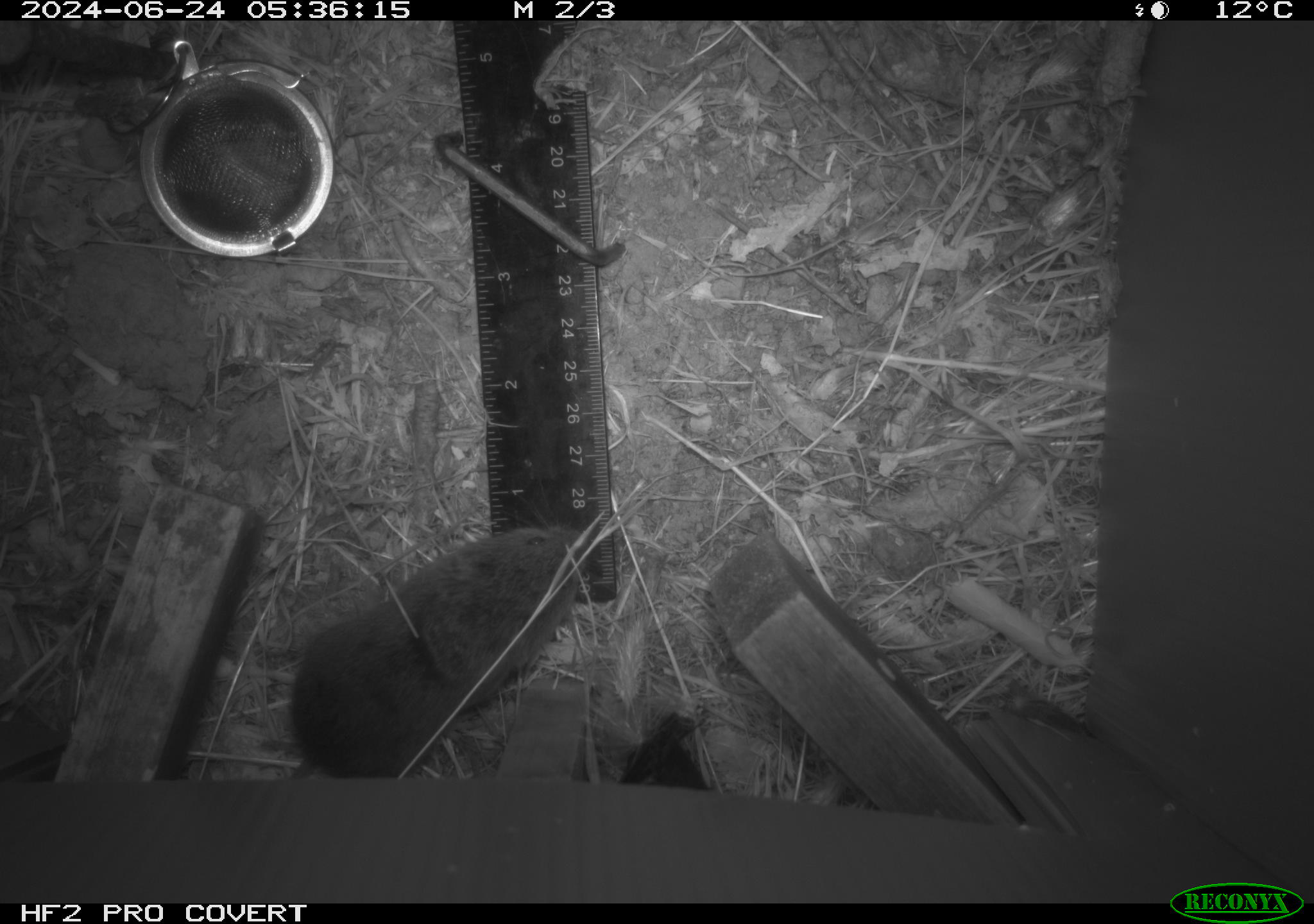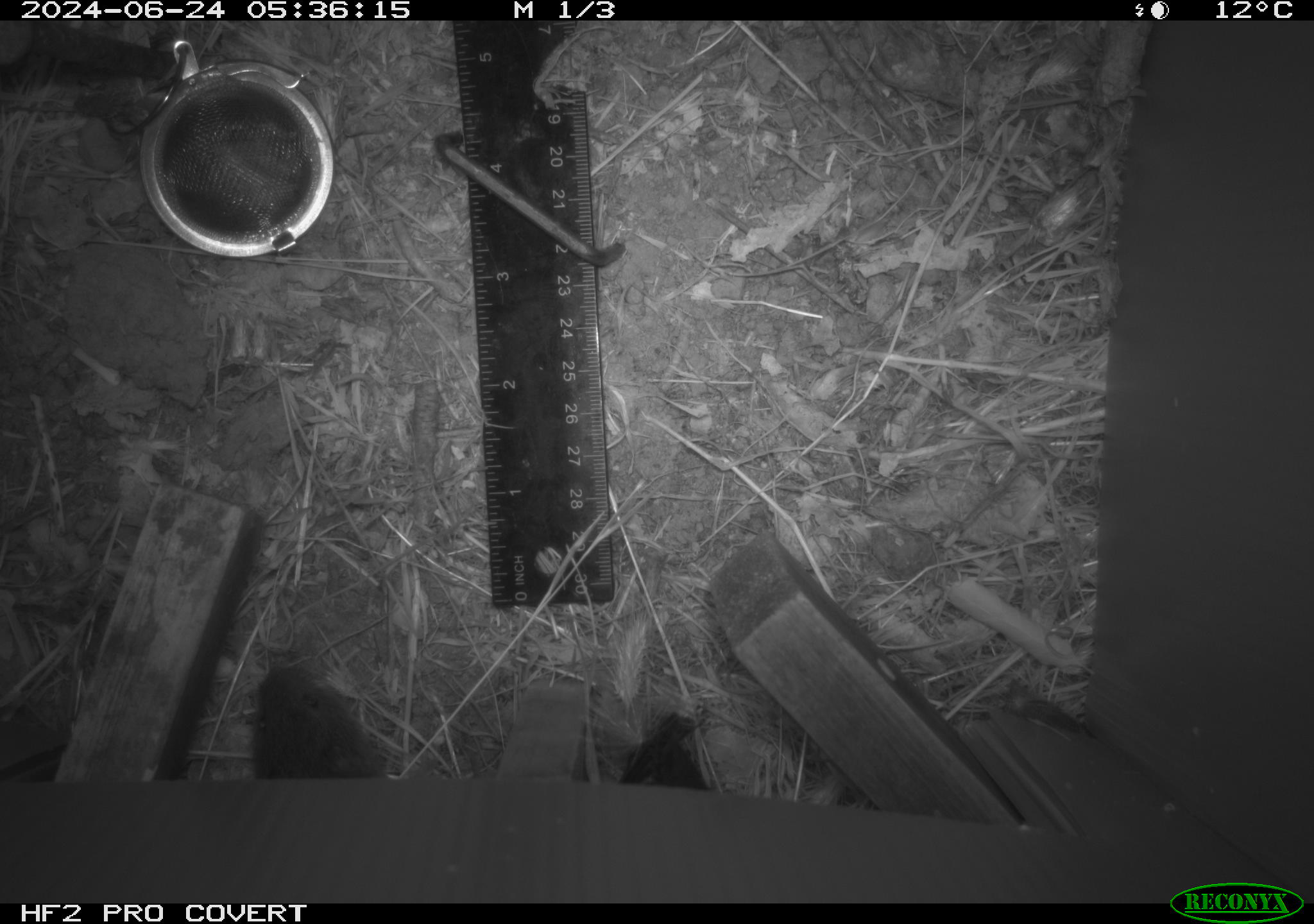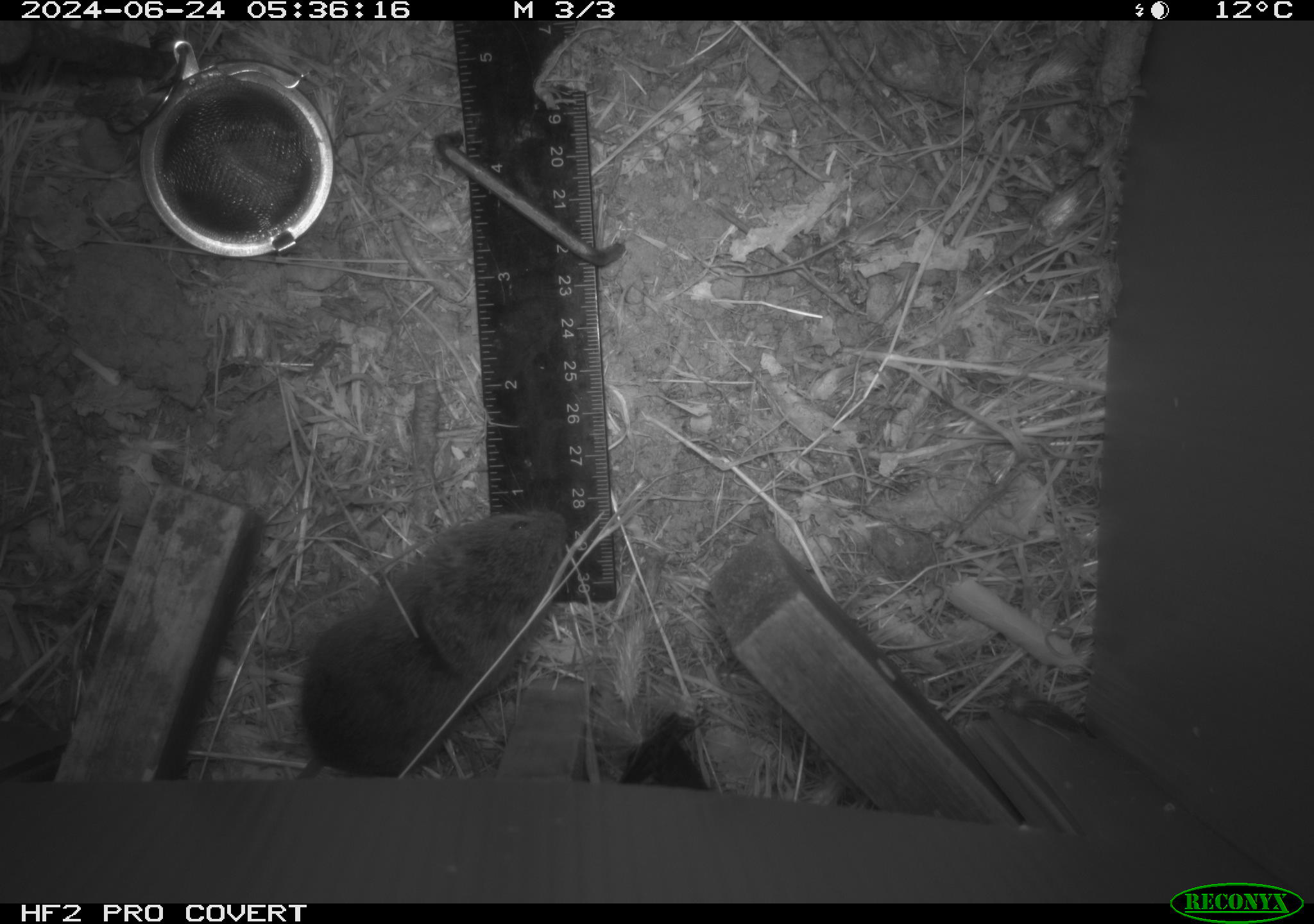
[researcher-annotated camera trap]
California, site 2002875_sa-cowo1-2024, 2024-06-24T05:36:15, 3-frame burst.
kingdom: Animalia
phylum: Chordata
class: Mammalia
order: Rodentia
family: Cricetidae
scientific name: Arvicolinae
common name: voles, lemmings, and muskrats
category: arvicolinae subfamily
Arvicolinae subfamily (voles, lemmings, and muskrats) (Arvicolinae).